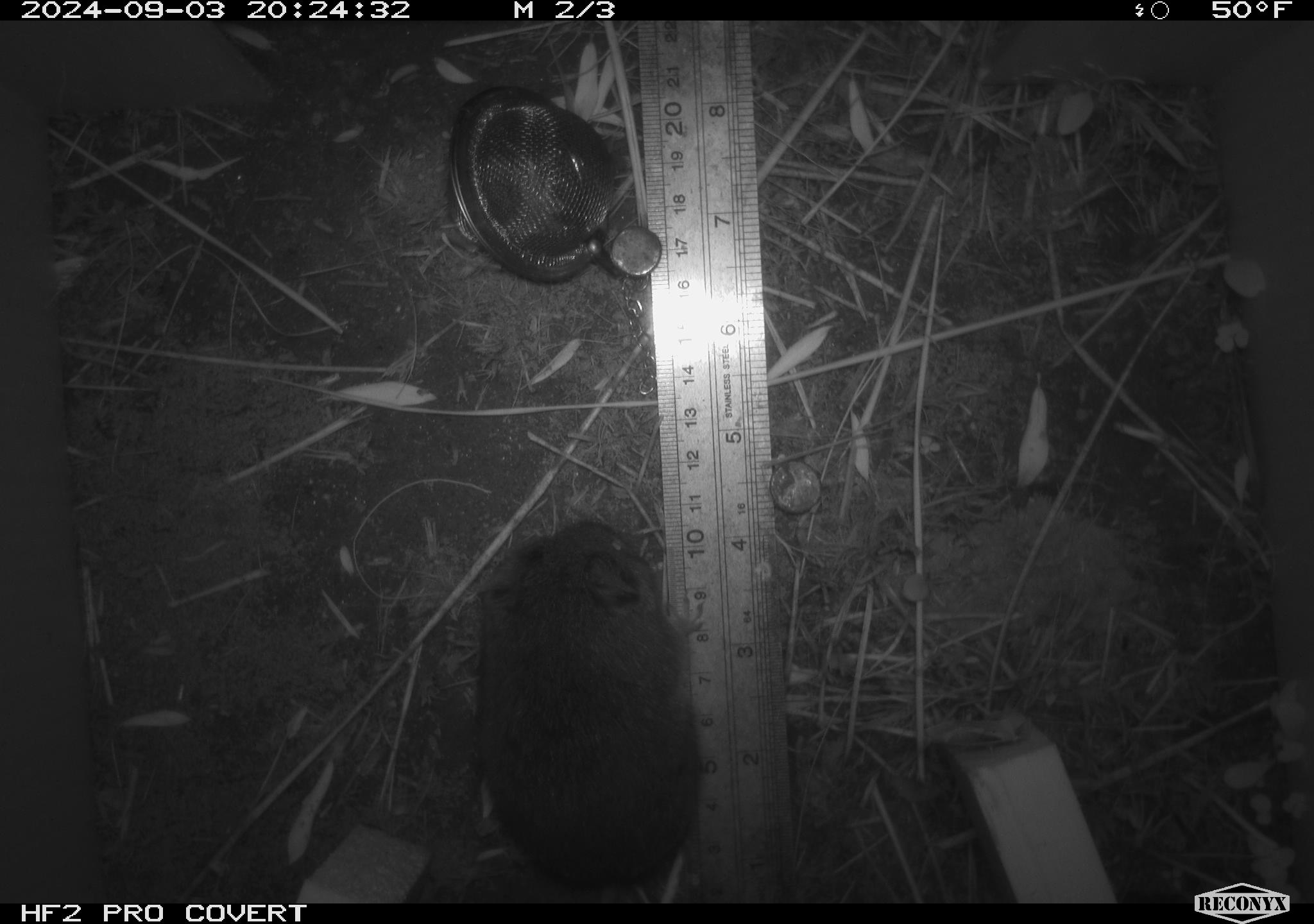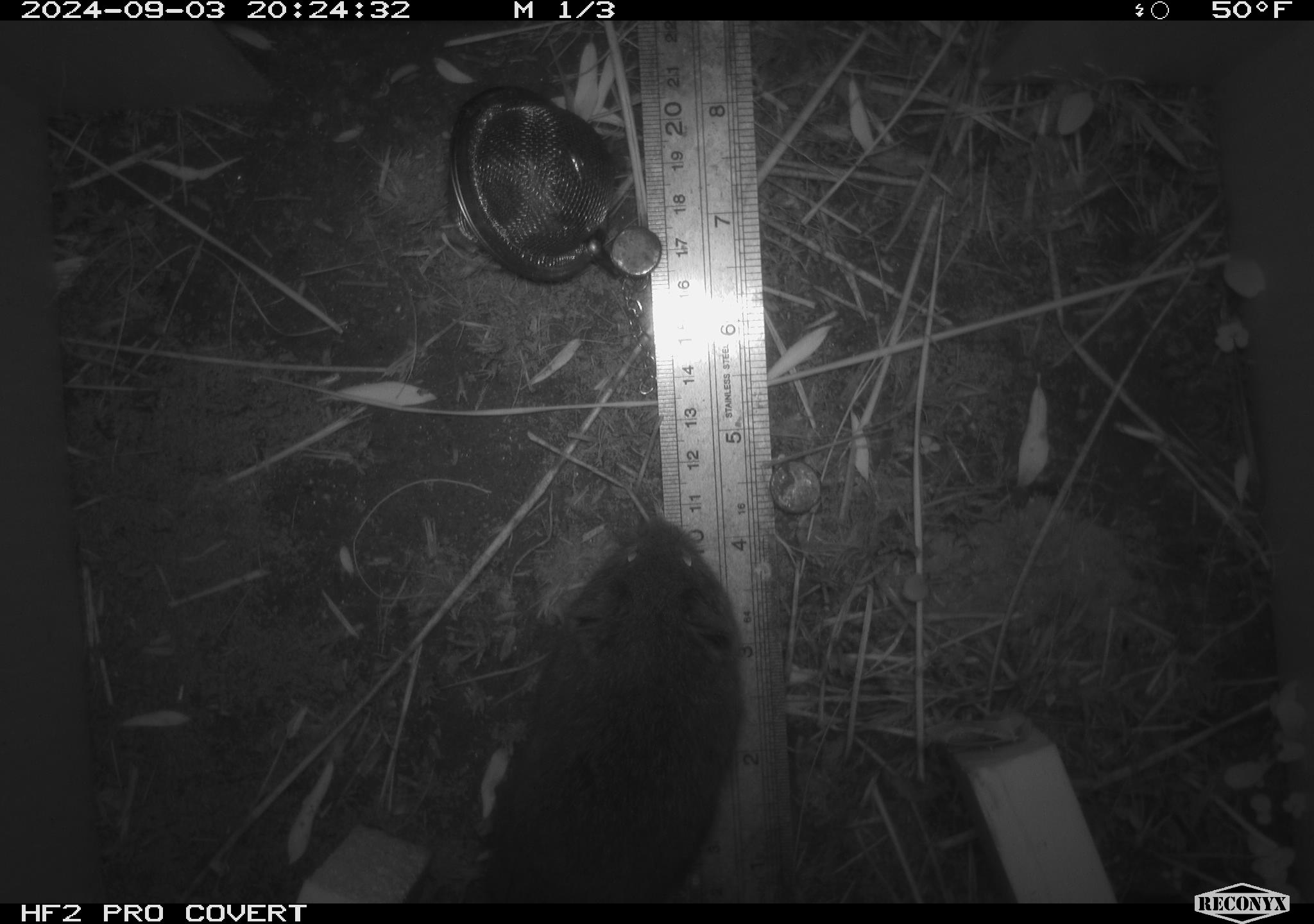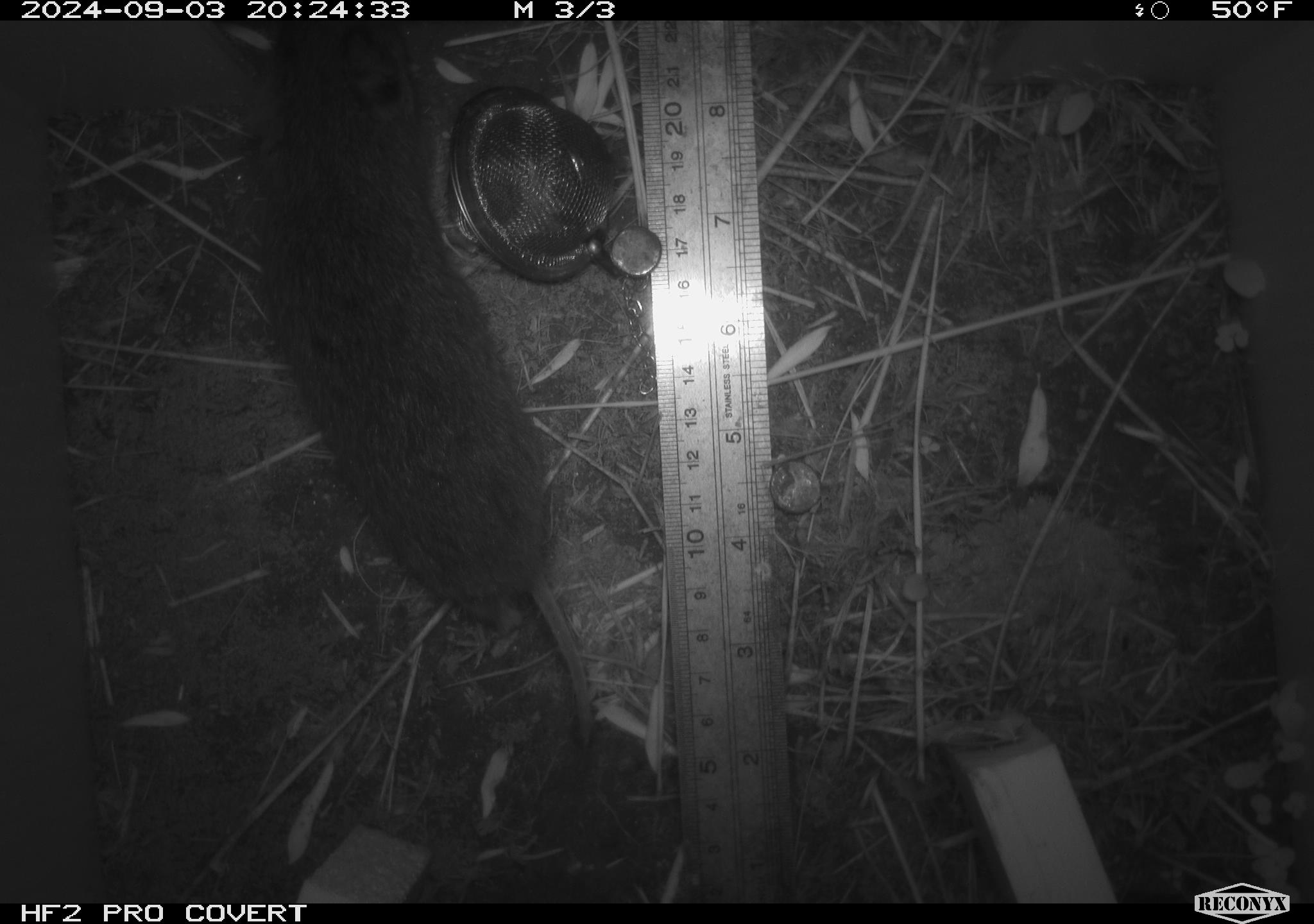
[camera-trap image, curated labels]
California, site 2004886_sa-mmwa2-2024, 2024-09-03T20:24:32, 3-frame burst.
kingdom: Animalia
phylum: Chordata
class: Mammalia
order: Rodentia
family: Cricetidae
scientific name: Arvicolinae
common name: voles, lemmings, and muskrats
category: arvicolinae subfamily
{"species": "arvicolinae subfamily (voles, lemmings, and muskrats) (Arvicolinae)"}